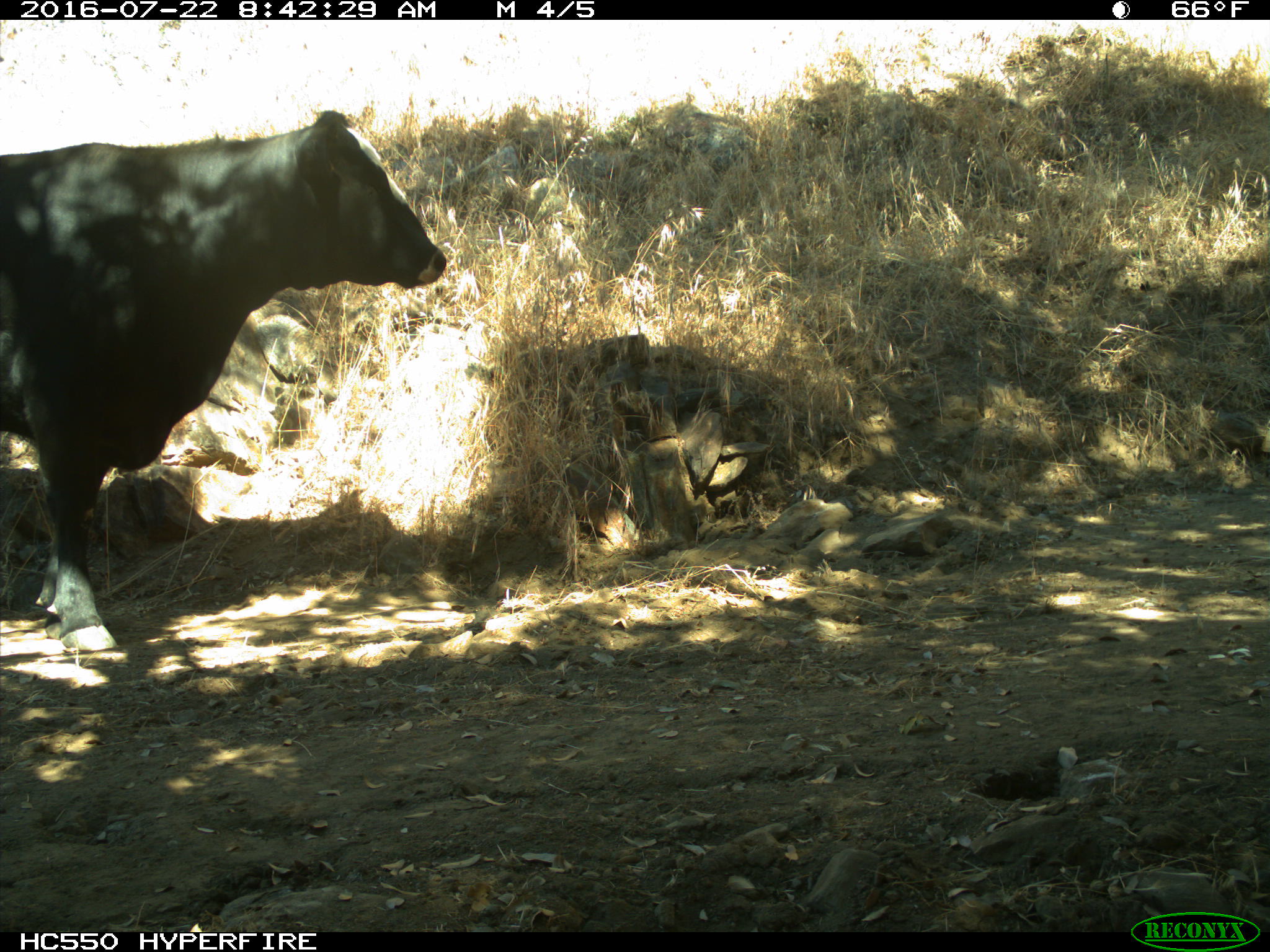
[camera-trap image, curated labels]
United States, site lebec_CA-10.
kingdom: Animalia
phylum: Chordata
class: Mammalia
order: Artiodactyla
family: Bovidae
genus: Bos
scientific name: Bos taurus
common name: domestic cow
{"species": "Bos taurus (domestic cow)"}